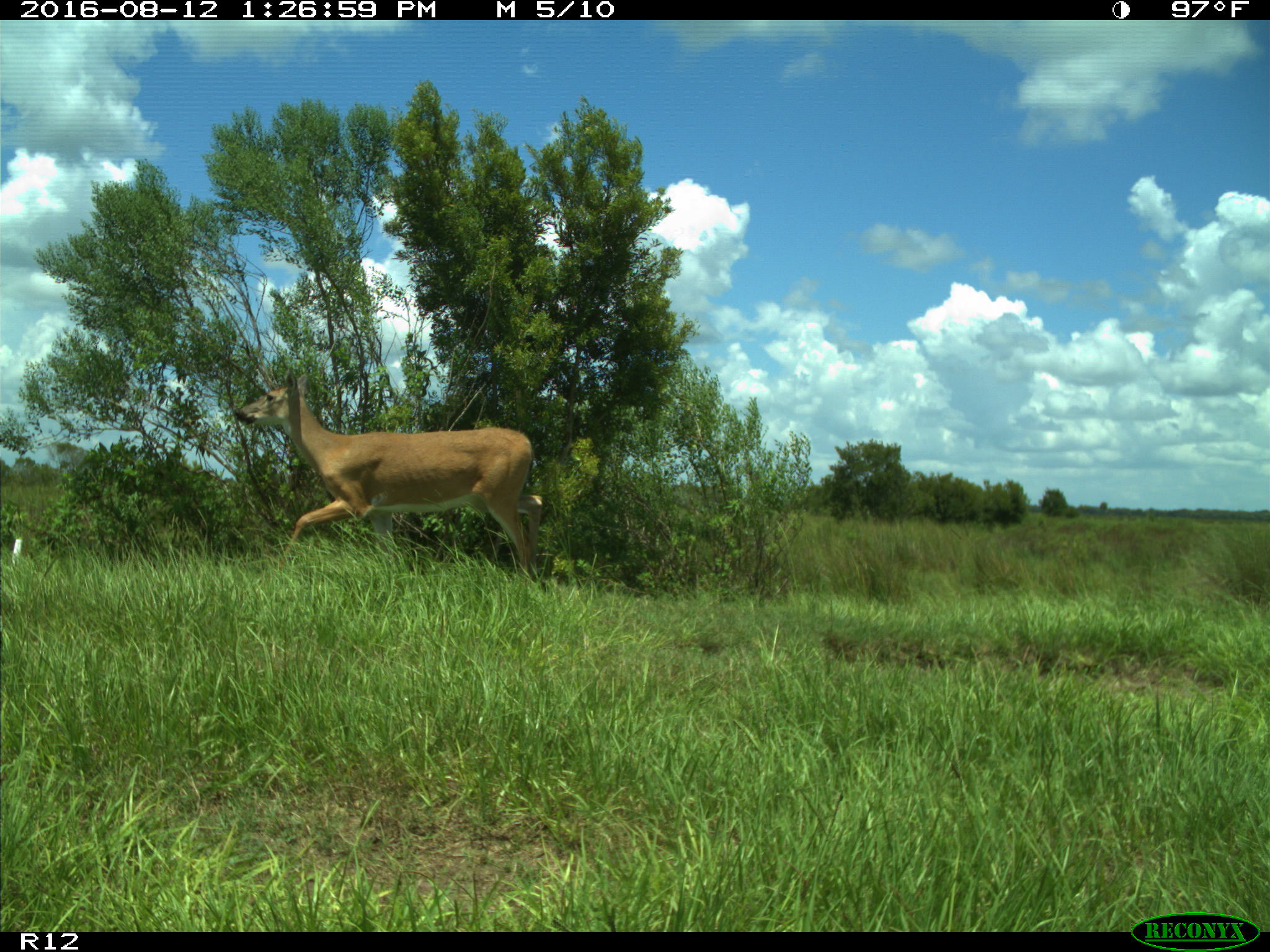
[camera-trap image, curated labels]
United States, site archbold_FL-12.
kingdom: Animalia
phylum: Chordata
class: Mammalia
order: Artiodactyla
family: Cervidae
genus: Odocoileus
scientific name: Odocoileus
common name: deer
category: unidentified deer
Unidentified deer (deer) (Odocoileus).